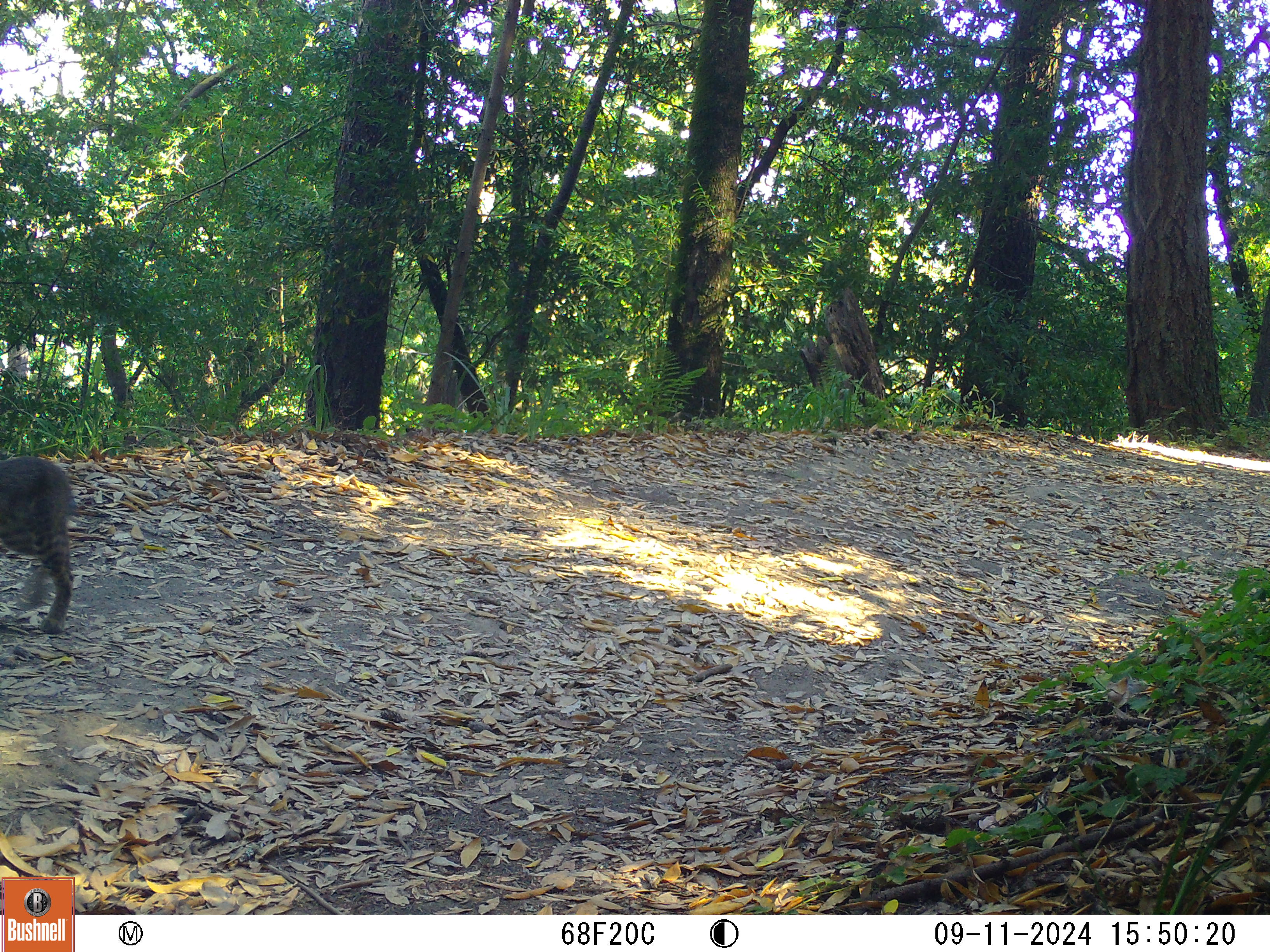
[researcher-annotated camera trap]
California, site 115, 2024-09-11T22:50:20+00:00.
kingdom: Animalia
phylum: Chordata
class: Mammalia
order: Carnivora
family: Felidae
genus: Lynx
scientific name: Lynx rufus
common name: bobcat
Bobcat (Lynx rufus).